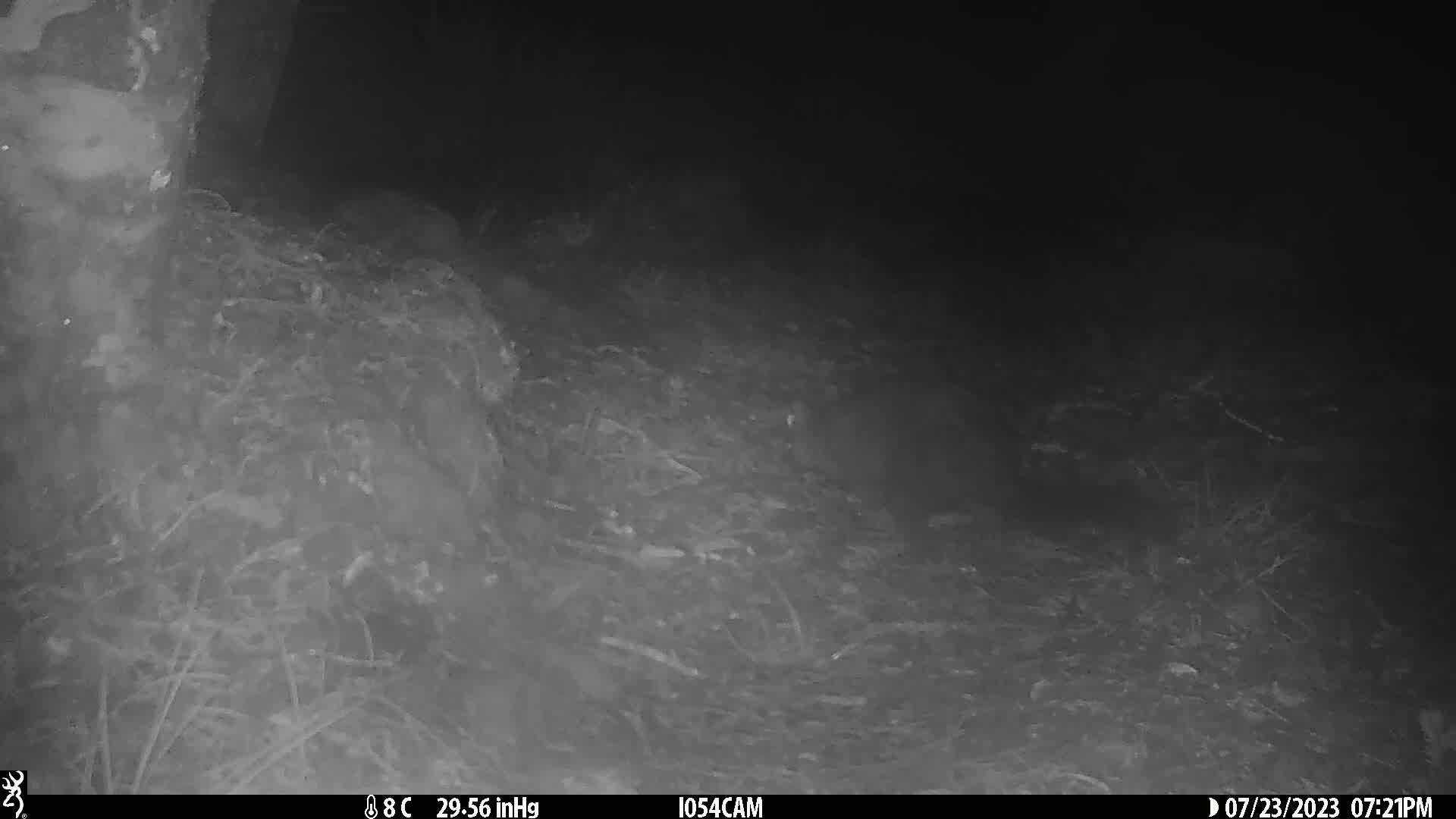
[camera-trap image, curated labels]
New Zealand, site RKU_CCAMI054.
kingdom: Animalia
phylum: Chordata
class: Mammalia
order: Diprotodontia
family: Phalangeridae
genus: Trichosurus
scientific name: Trichosurus vulpecula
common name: common brushtail possum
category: possum